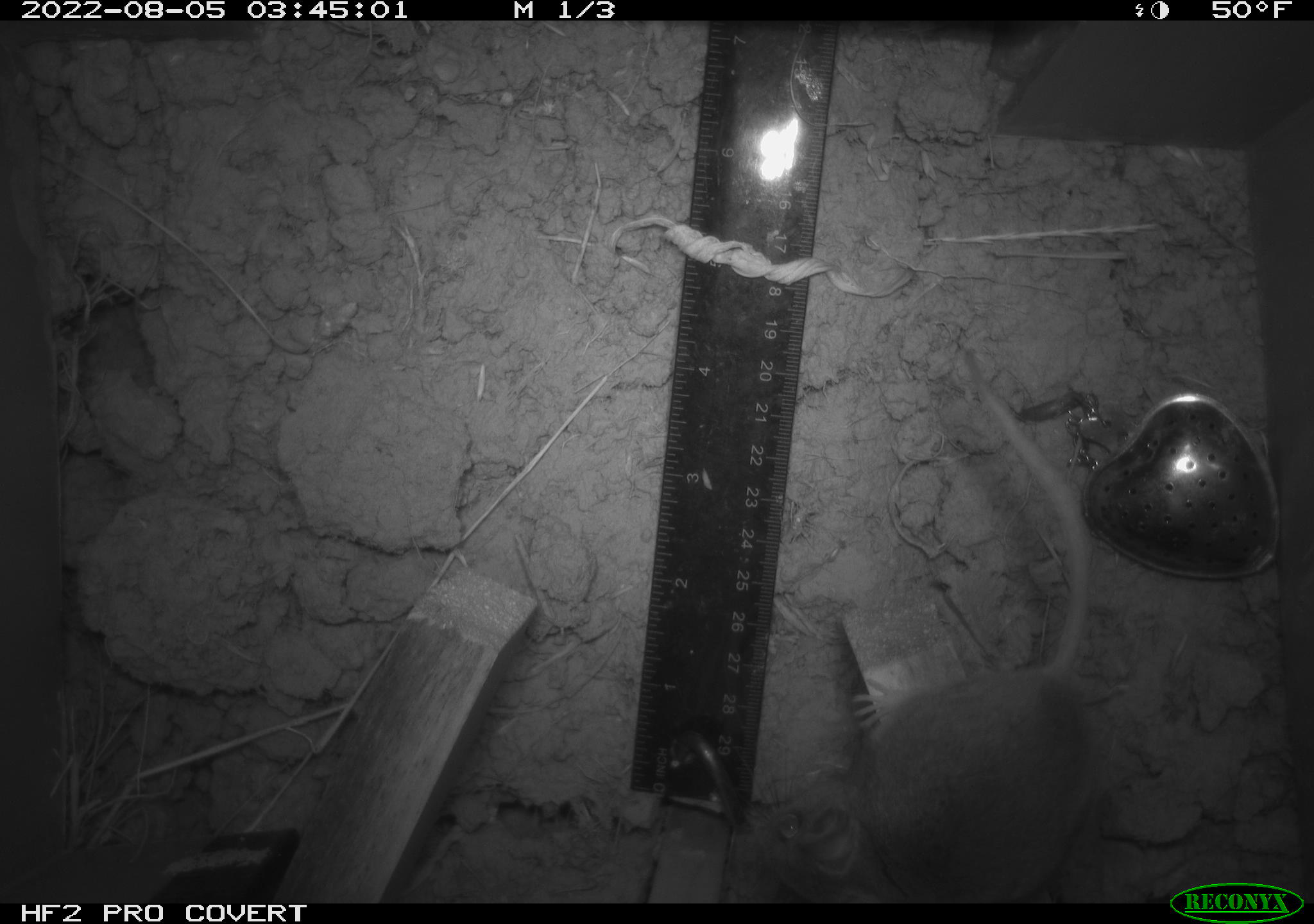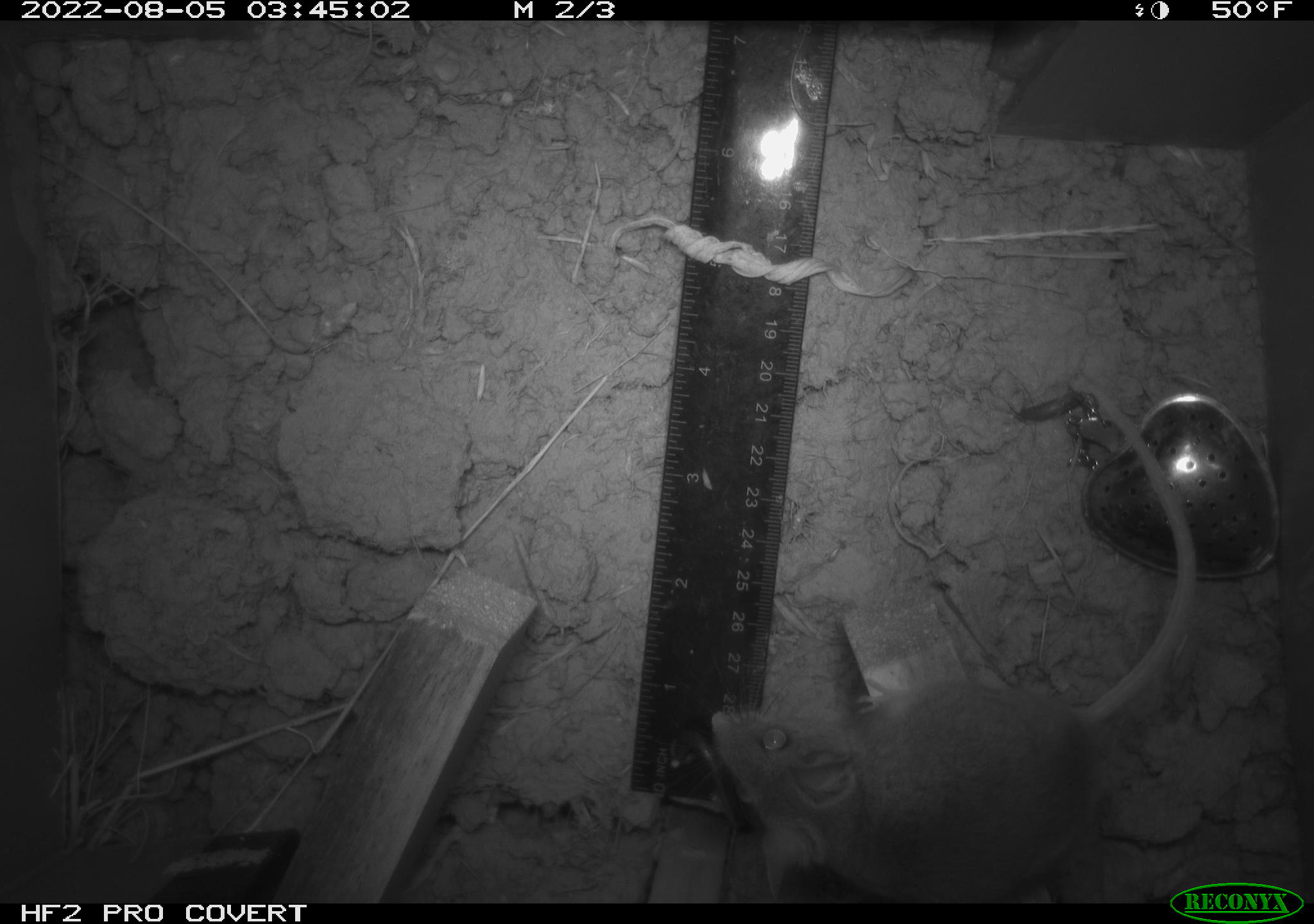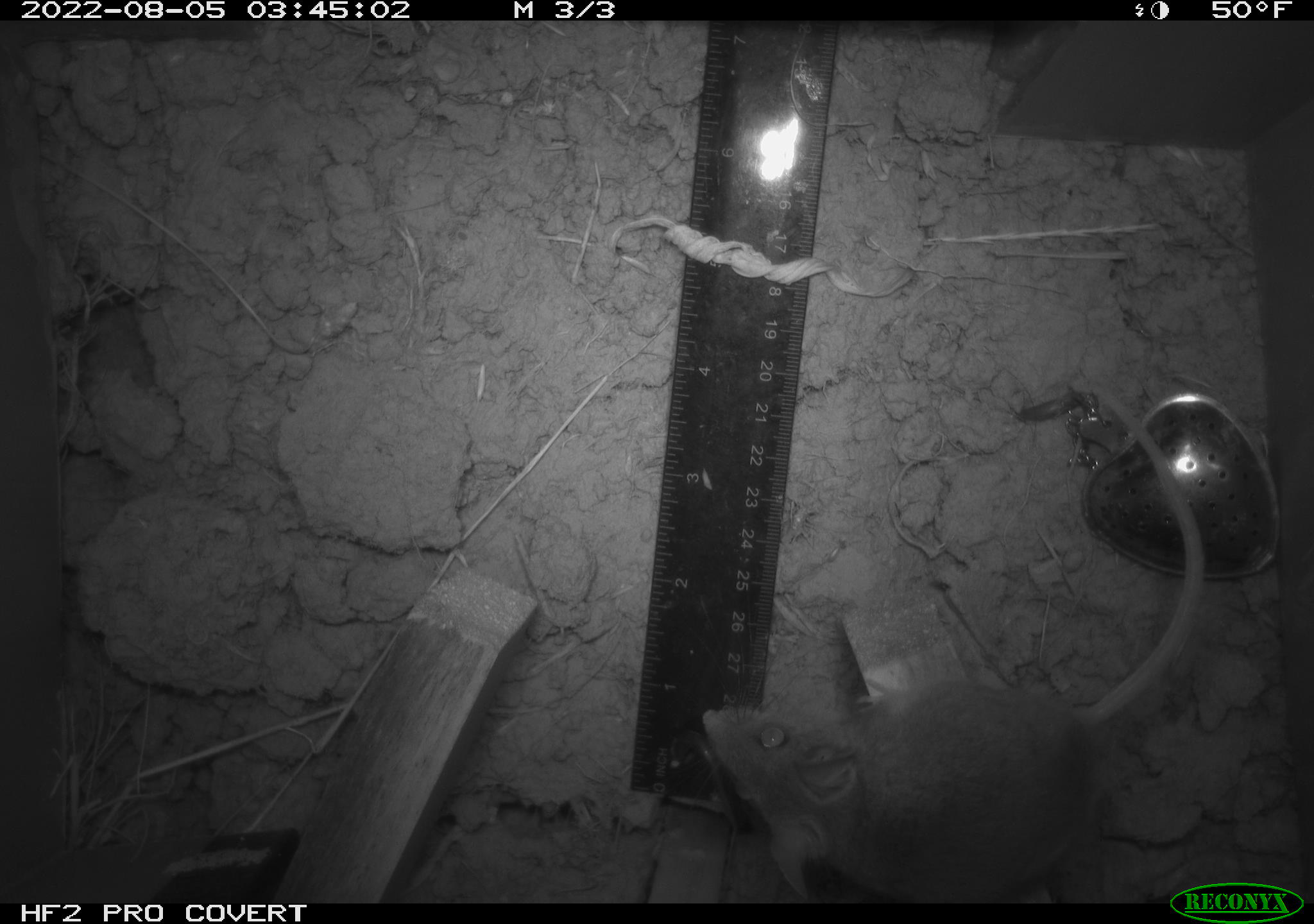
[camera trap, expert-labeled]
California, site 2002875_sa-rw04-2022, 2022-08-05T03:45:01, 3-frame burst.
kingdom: Animalia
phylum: Chordata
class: Mammalia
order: Rodentia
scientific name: Rodentia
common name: mouse species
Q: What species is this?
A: Mouse species (Rodentia).